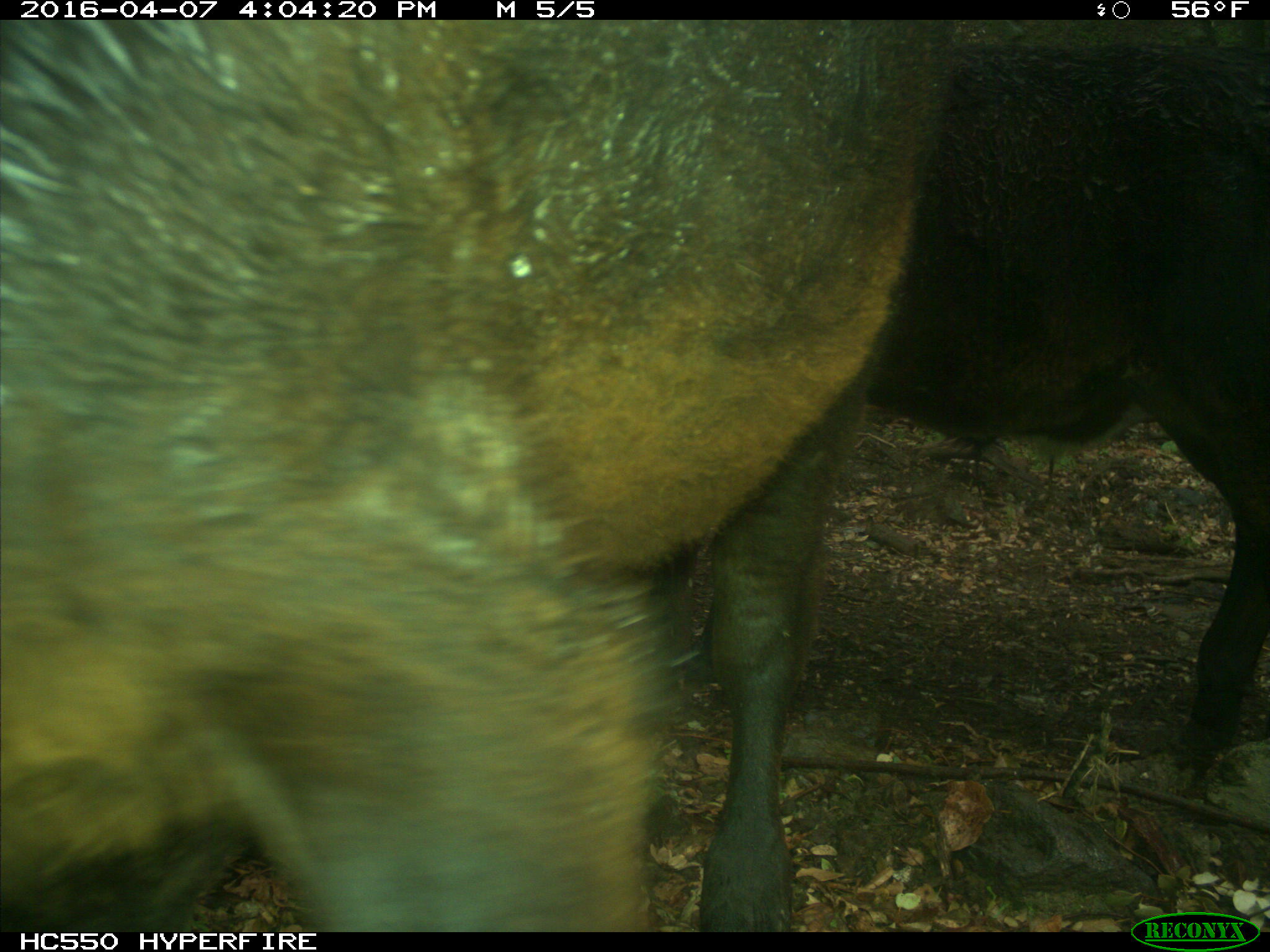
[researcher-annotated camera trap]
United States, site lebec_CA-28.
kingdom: Animalia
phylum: Chordata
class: Mammalia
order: Artiodactyla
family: Bovidae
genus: Bos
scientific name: Bos taurus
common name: domestic cow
Bos taurus (domestic cow).